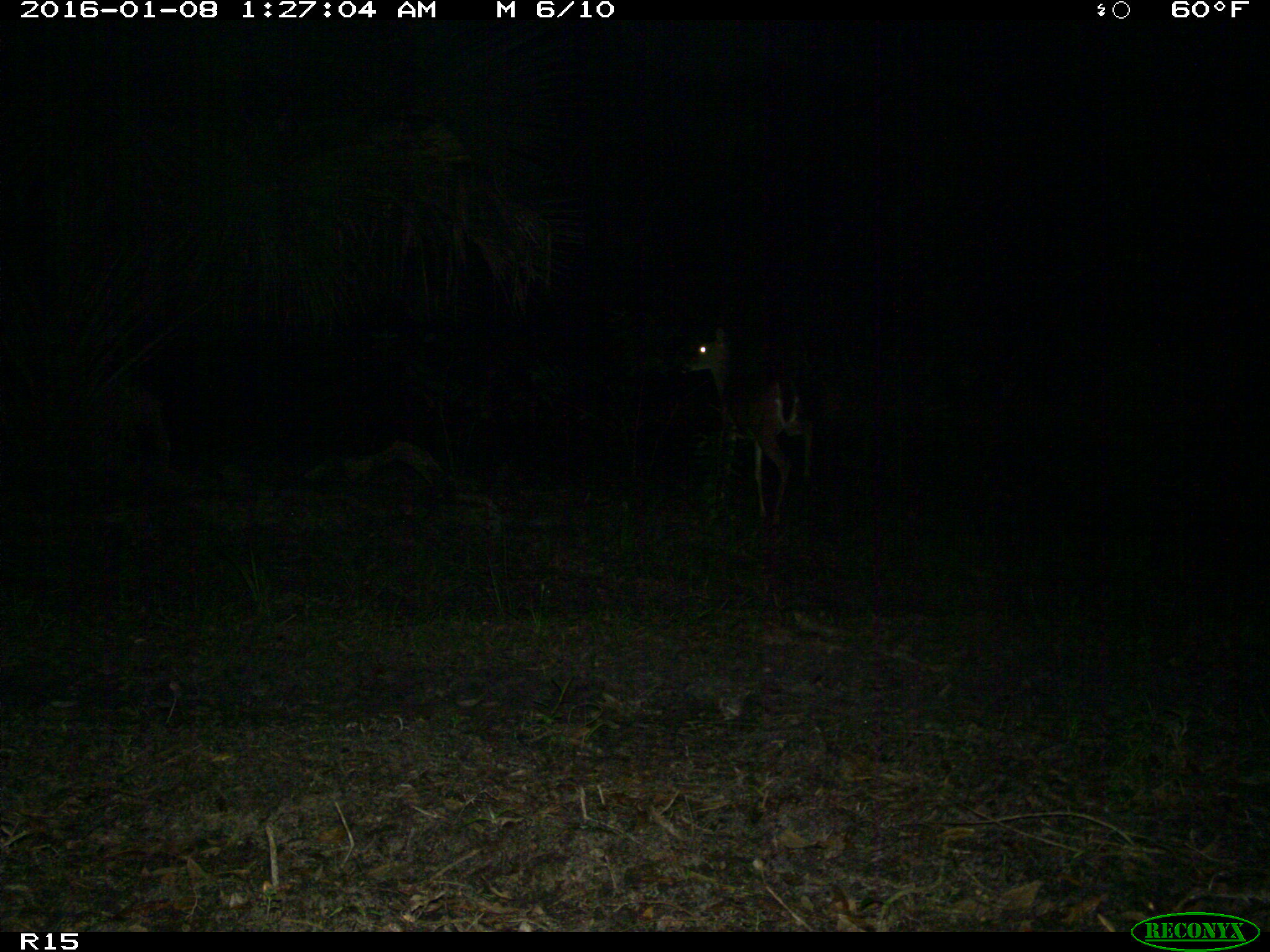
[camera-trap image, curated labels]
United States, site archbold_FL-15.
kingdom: Animalia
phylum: Chordata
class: Mammalia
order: Artiodactyla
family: Cervidae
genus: Odocoileus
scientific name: Odocoileus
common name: deer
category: unidentified deer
Unidentified deer (deer) (Odocoileus).